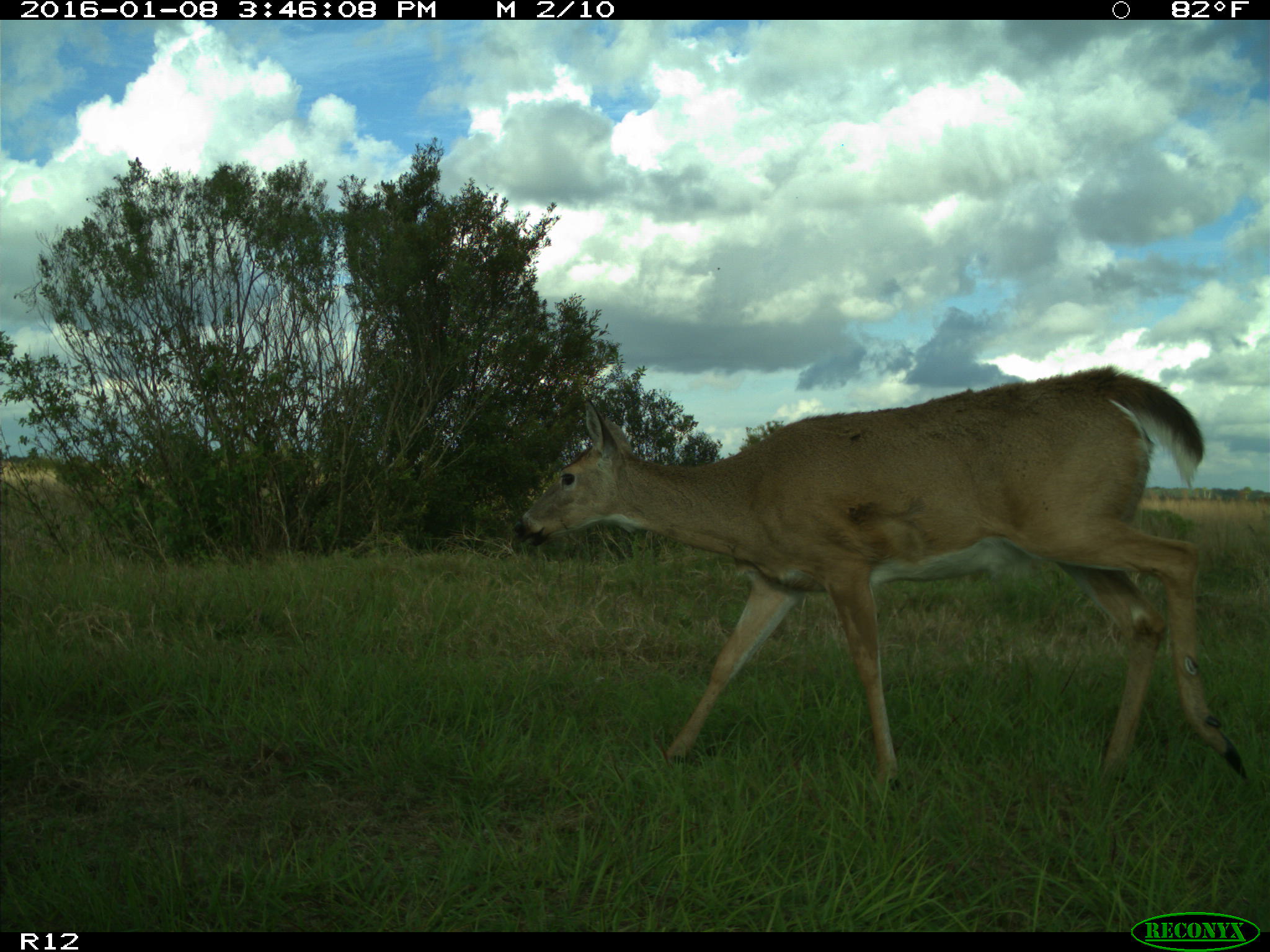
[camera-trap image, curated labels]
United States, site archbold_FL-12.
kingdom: Animalia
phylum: Chordata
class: Mammalia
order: Artiodactyla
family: Cervidae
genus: Odocoileus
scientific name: Odocoileus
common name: deer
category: unidentified deer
Unidentified deer (deer) (Odocoileus).